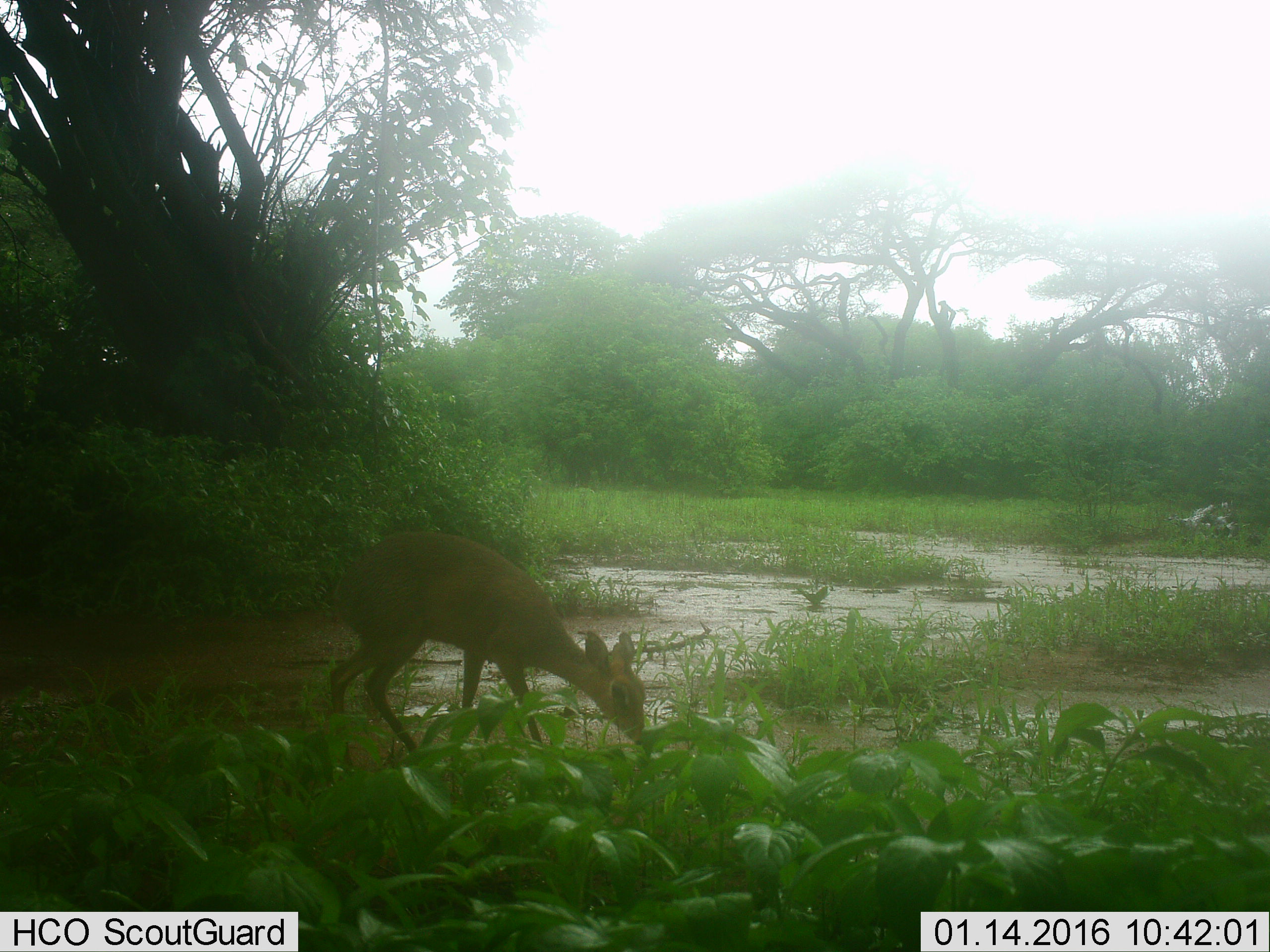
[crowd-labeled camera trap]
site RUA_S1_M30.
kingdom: Animalia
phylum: Chordata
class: Mammalia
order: Artiodactyla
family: Bovidae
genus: Madoqua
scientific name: Madoqua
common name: dik-dik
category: dikdik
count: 1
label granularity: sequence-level